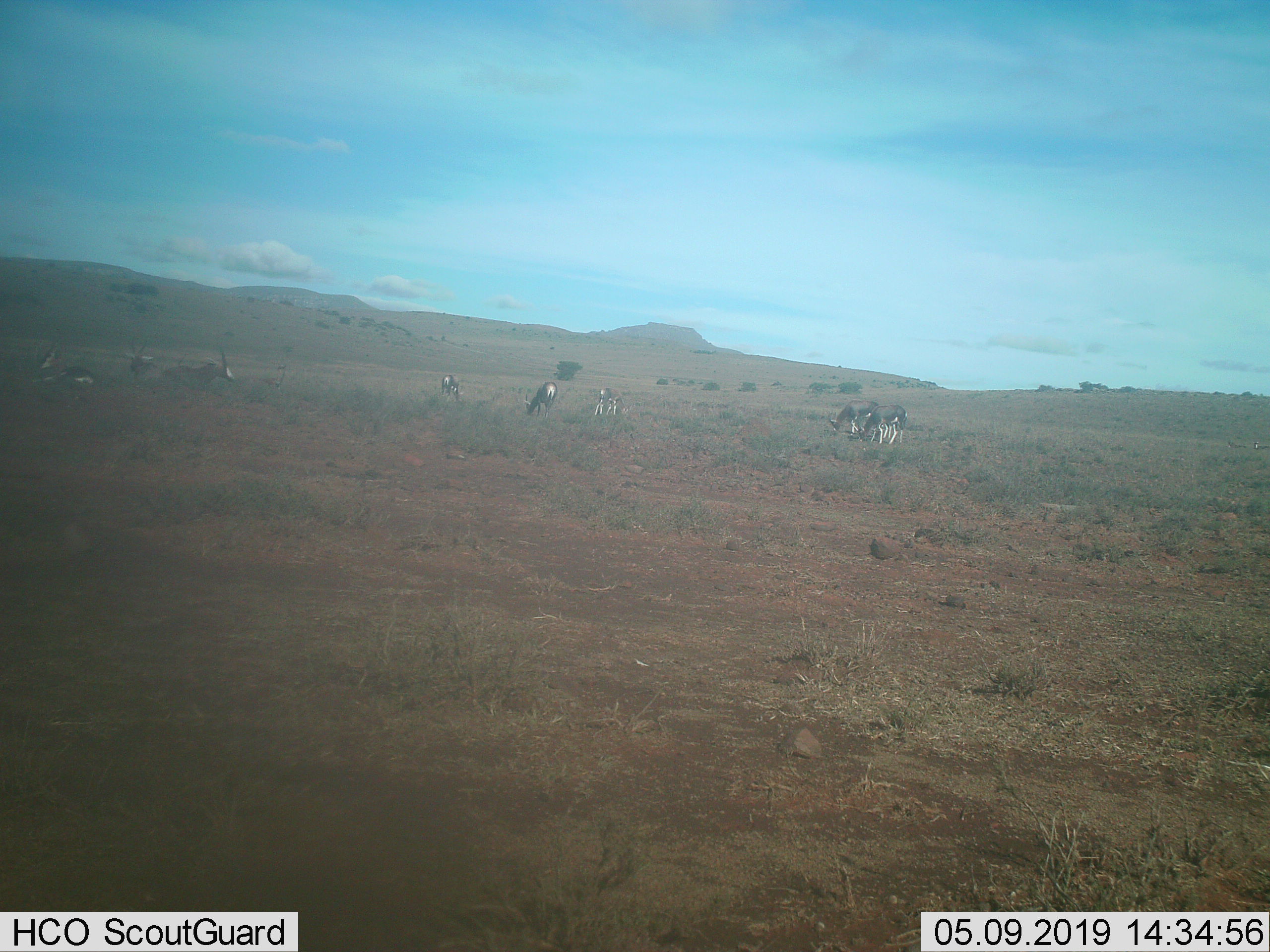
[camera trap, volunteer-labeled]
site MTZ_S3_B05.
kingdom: Animalia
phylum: Chordata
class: Mammalia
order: Artiodactyla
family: Bovidae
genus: Damaliscus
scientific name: Damaliscus pygargus phillipsi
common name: blesbok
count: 8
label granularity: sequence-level